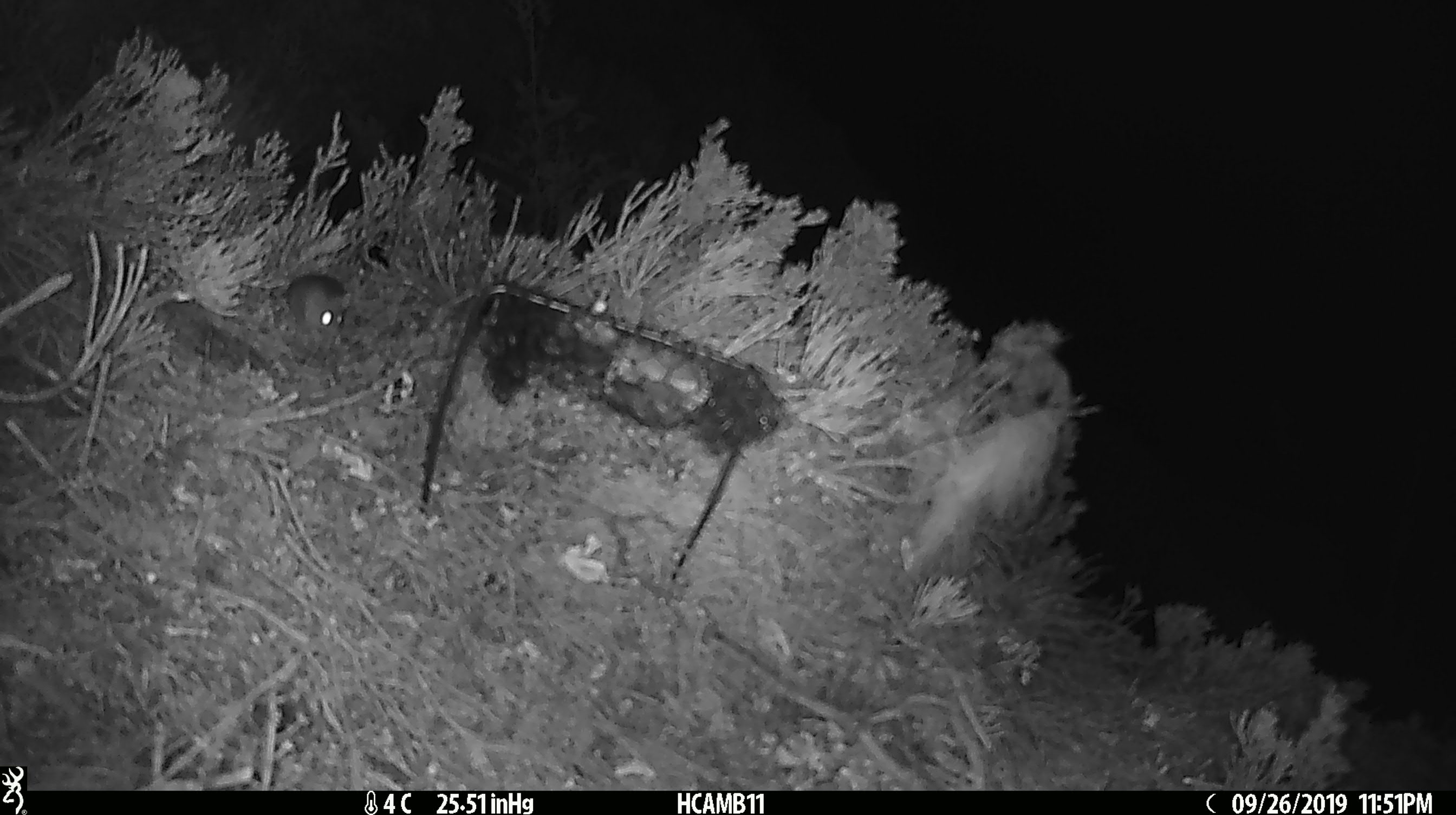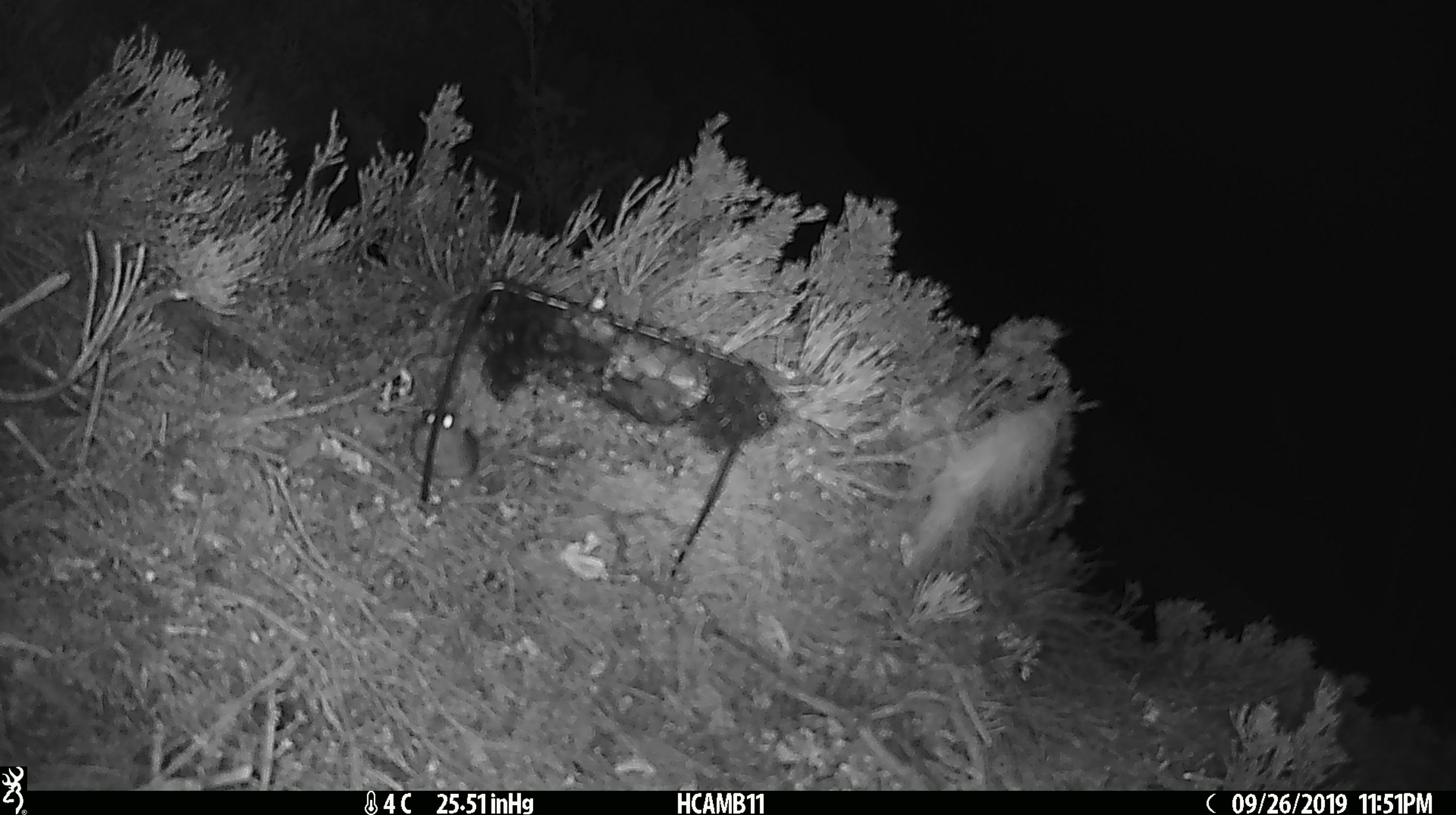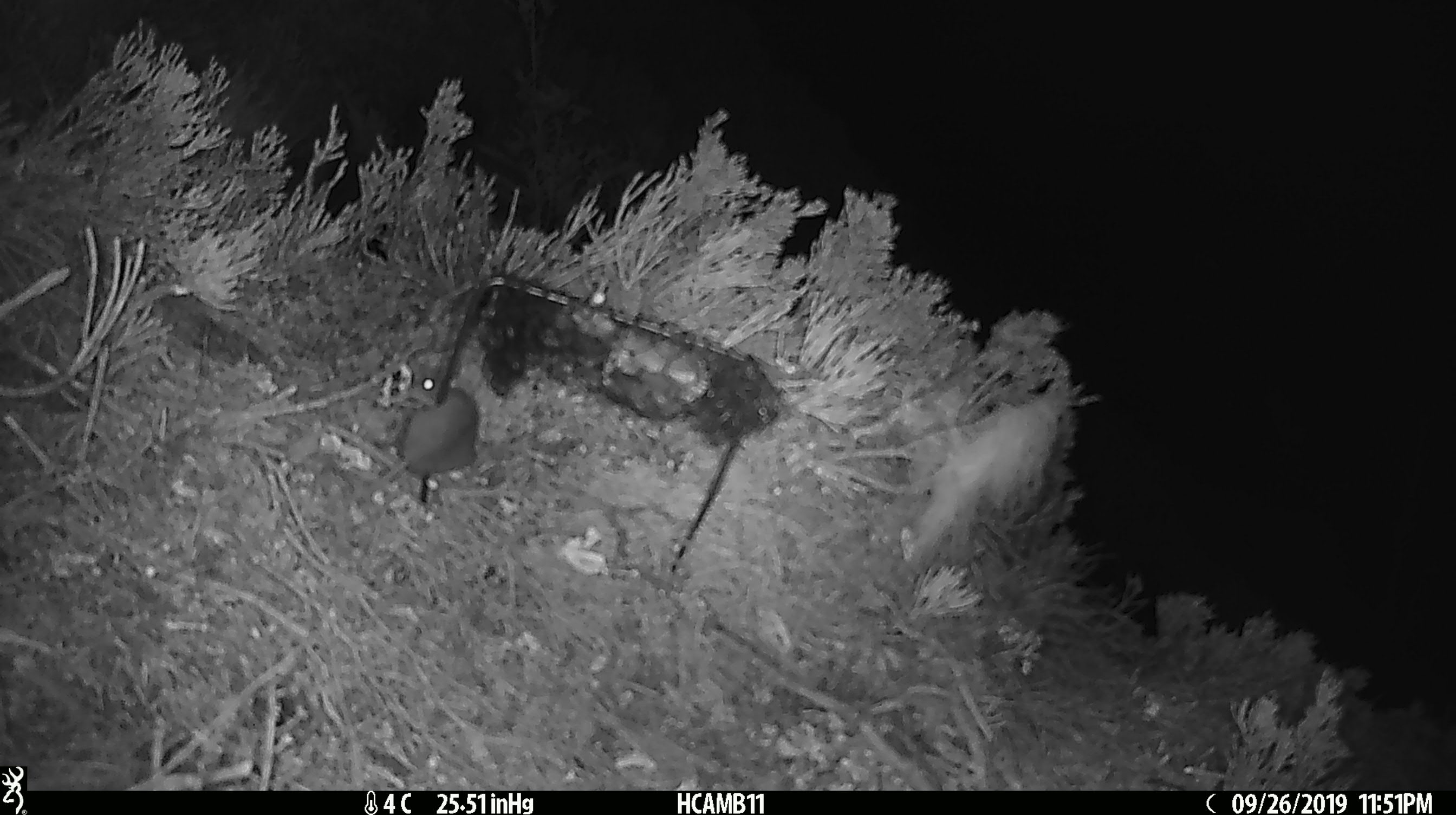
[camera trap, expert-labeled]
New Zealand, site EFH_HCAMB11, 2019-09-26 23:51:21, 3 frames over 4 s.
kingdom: Animalia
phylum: Chordata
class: Mammalia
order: Rodentia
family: Muridae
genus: Mus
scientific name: Mus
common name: mouse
Mouse (Mus).